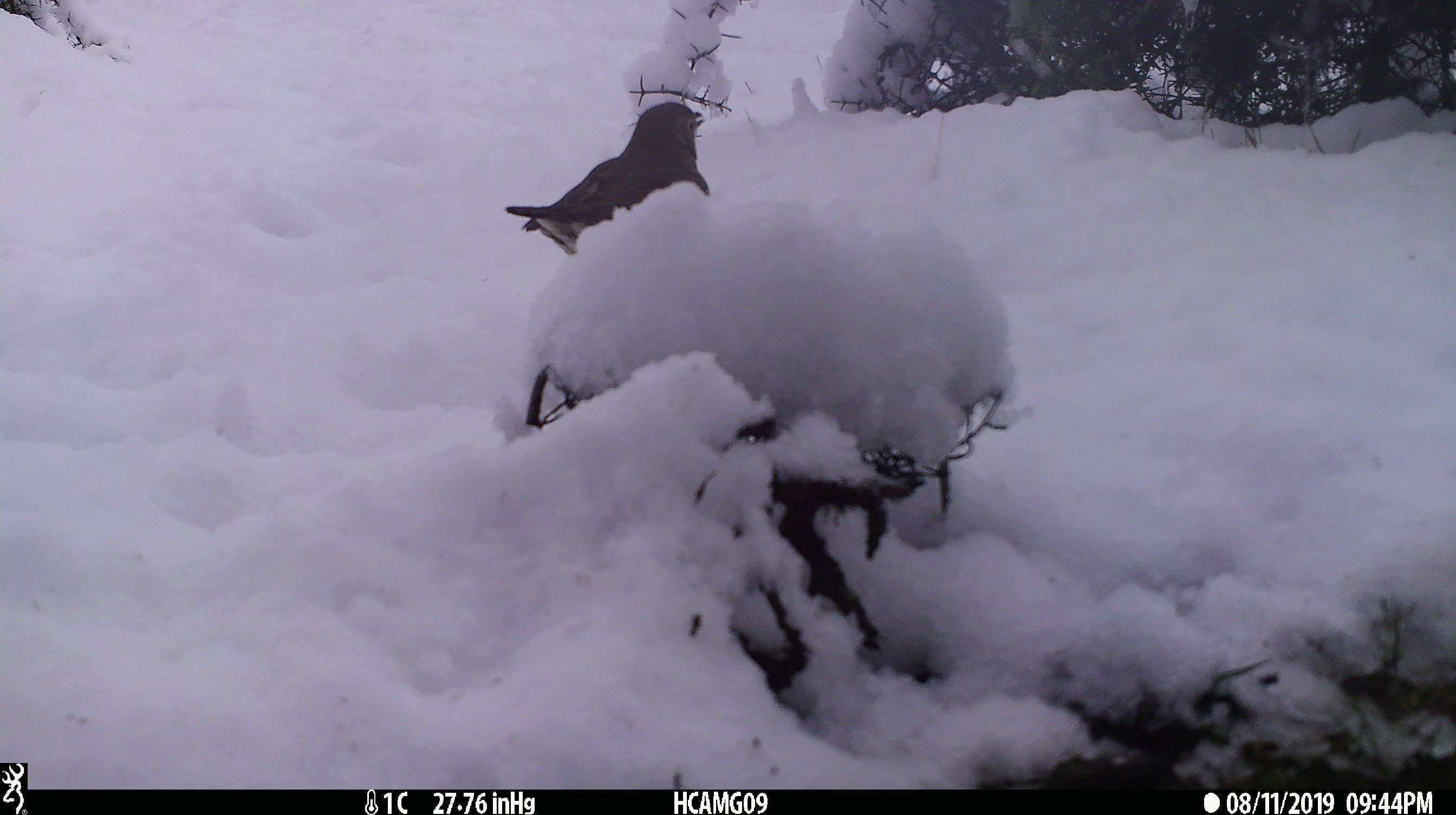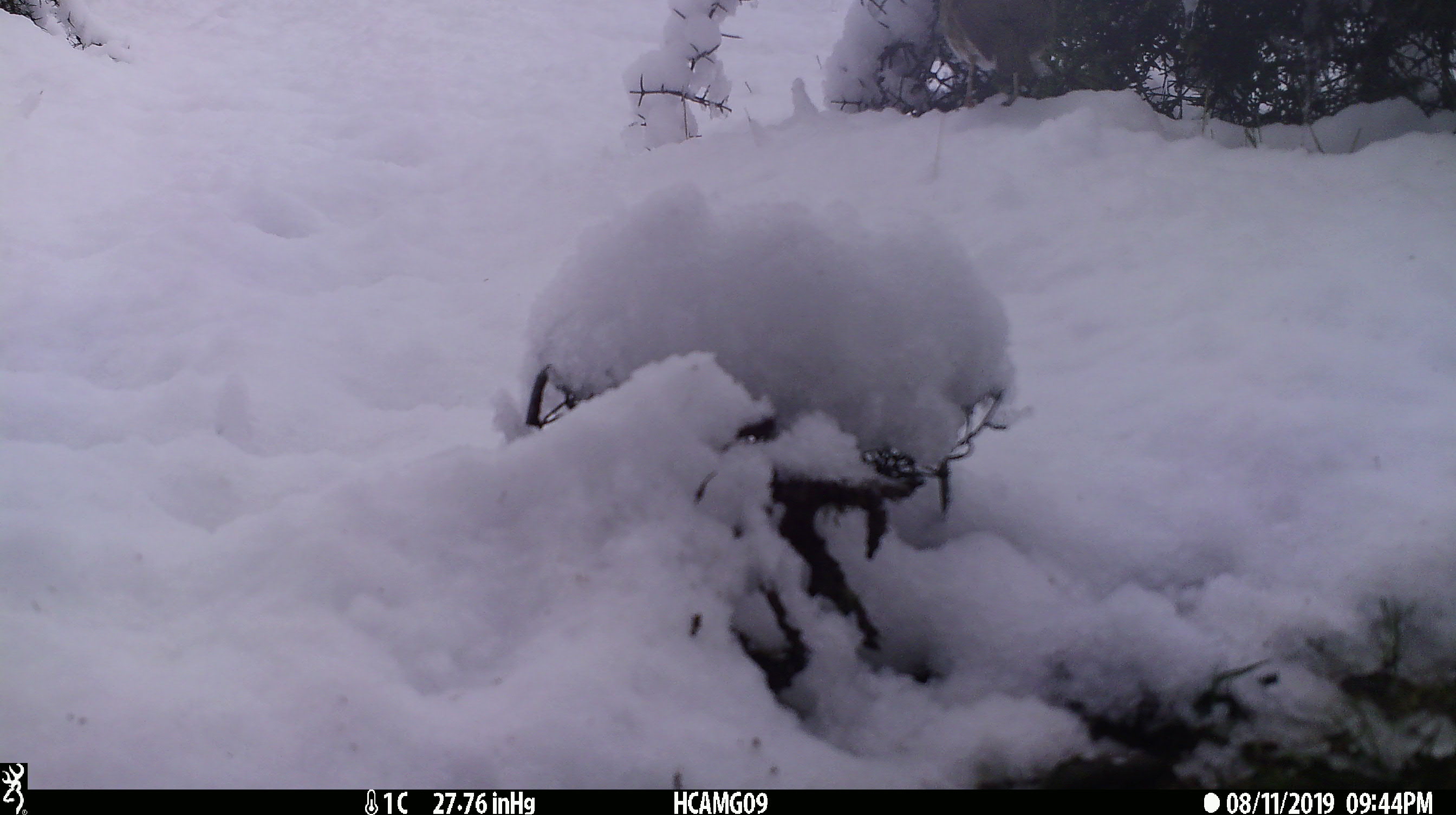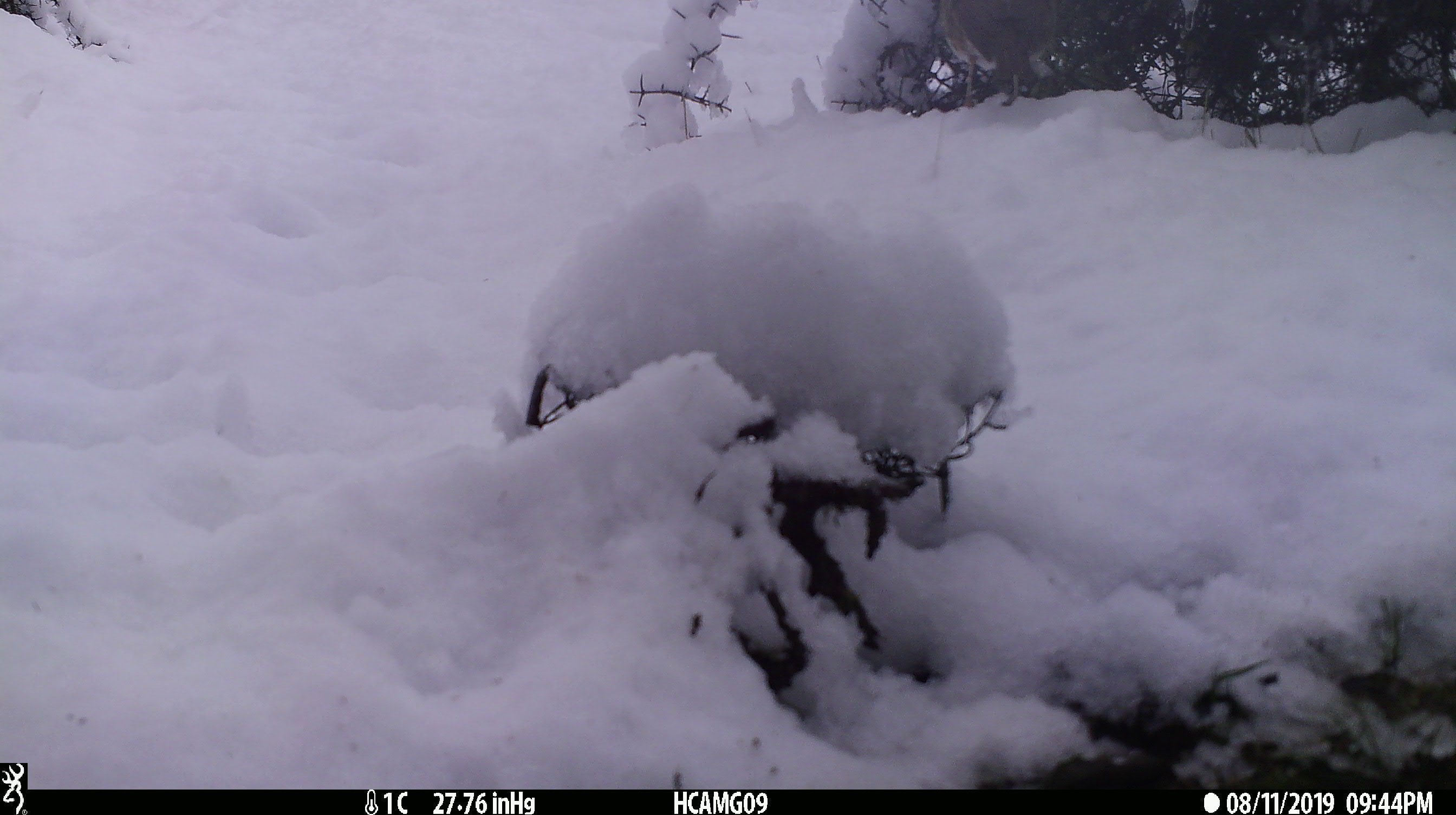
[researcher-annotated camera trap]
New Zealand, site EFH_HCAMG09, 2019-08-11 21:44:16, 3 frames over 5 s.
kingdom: Animalia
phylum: Chordata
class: Aves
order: Passeriformes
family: Turdidae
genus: Turdus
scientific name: Turdus philomelos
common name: song thrush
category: thrush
Thrush (song thrush) (Turdus philomelos).